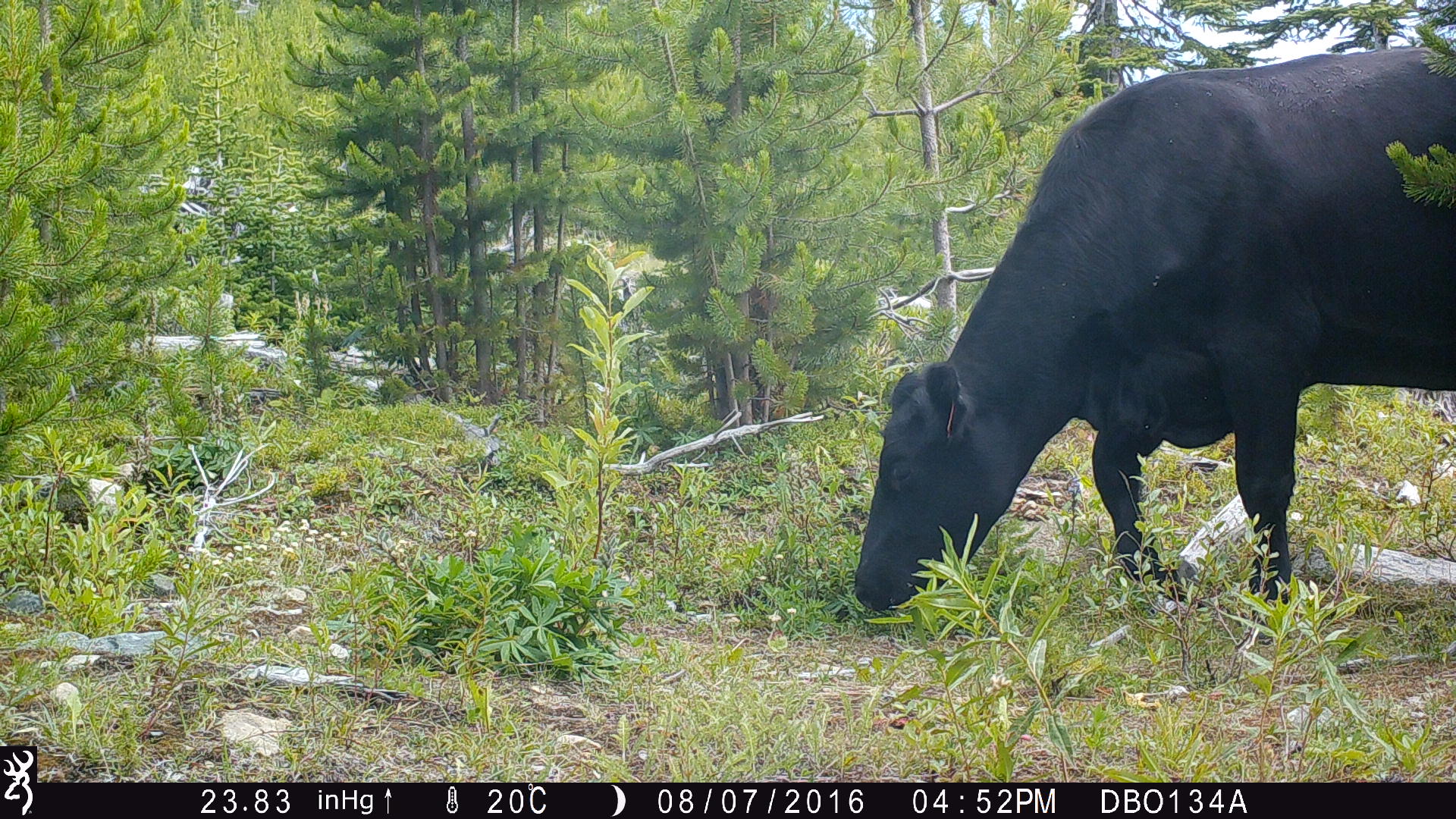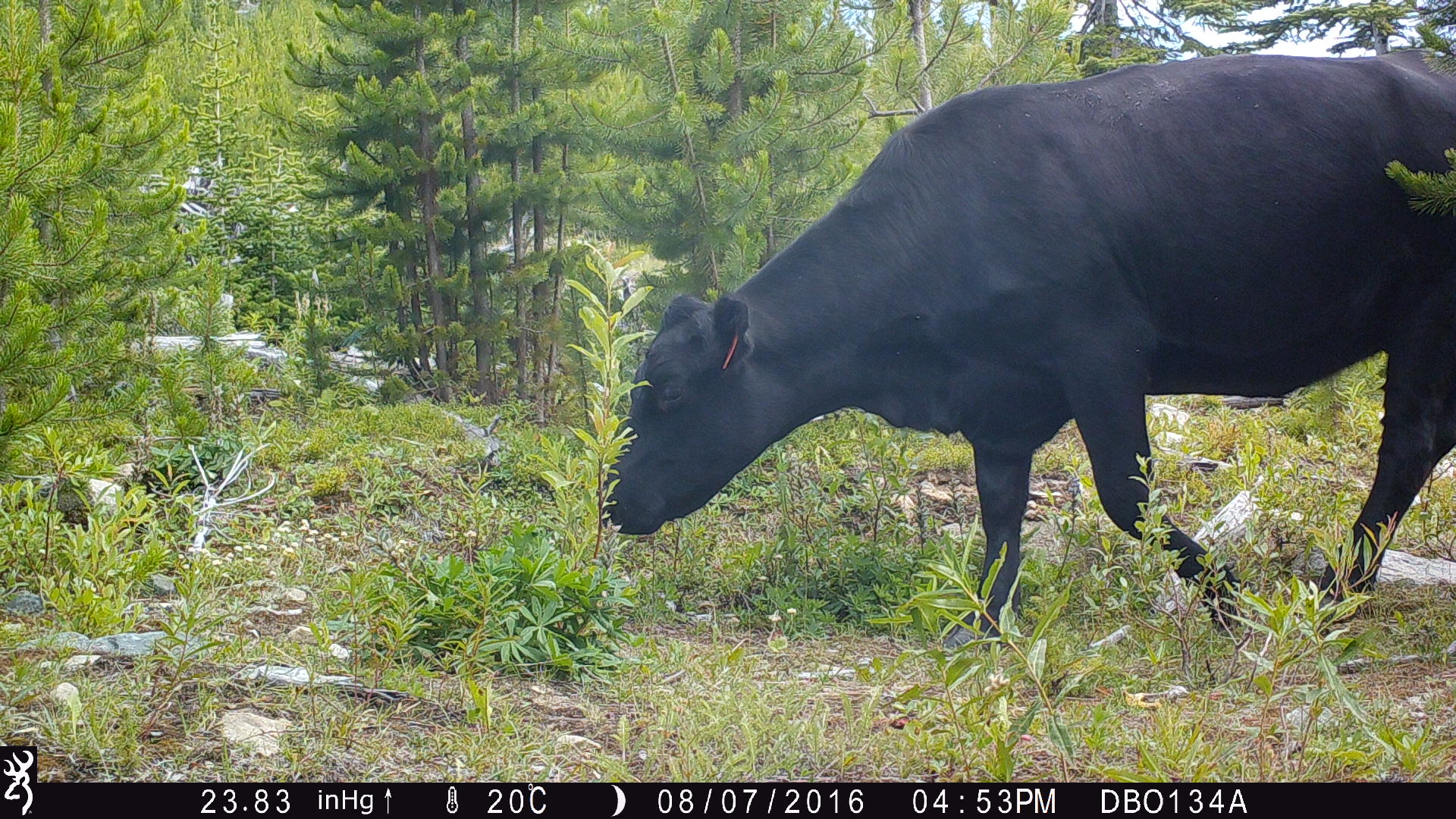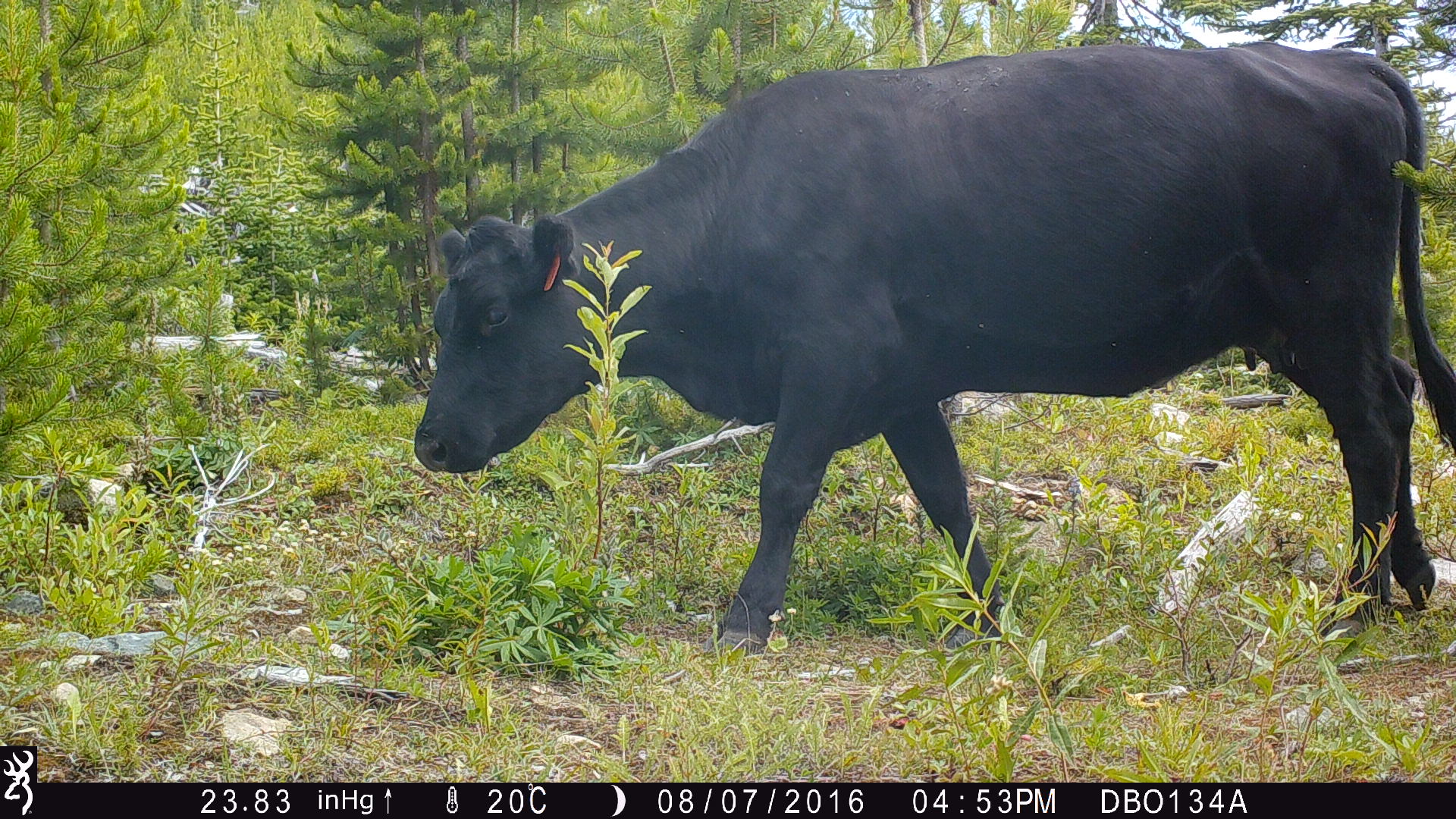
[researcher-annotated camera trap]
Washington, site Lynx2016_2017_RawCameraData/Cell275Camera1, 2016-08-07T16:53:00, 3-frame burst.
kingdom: Animalia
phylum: Chordata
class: Mammalia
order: Artiodactyla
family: Bovidae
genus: Bos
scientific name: Bos taurus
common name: domestic cattle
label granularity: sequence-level